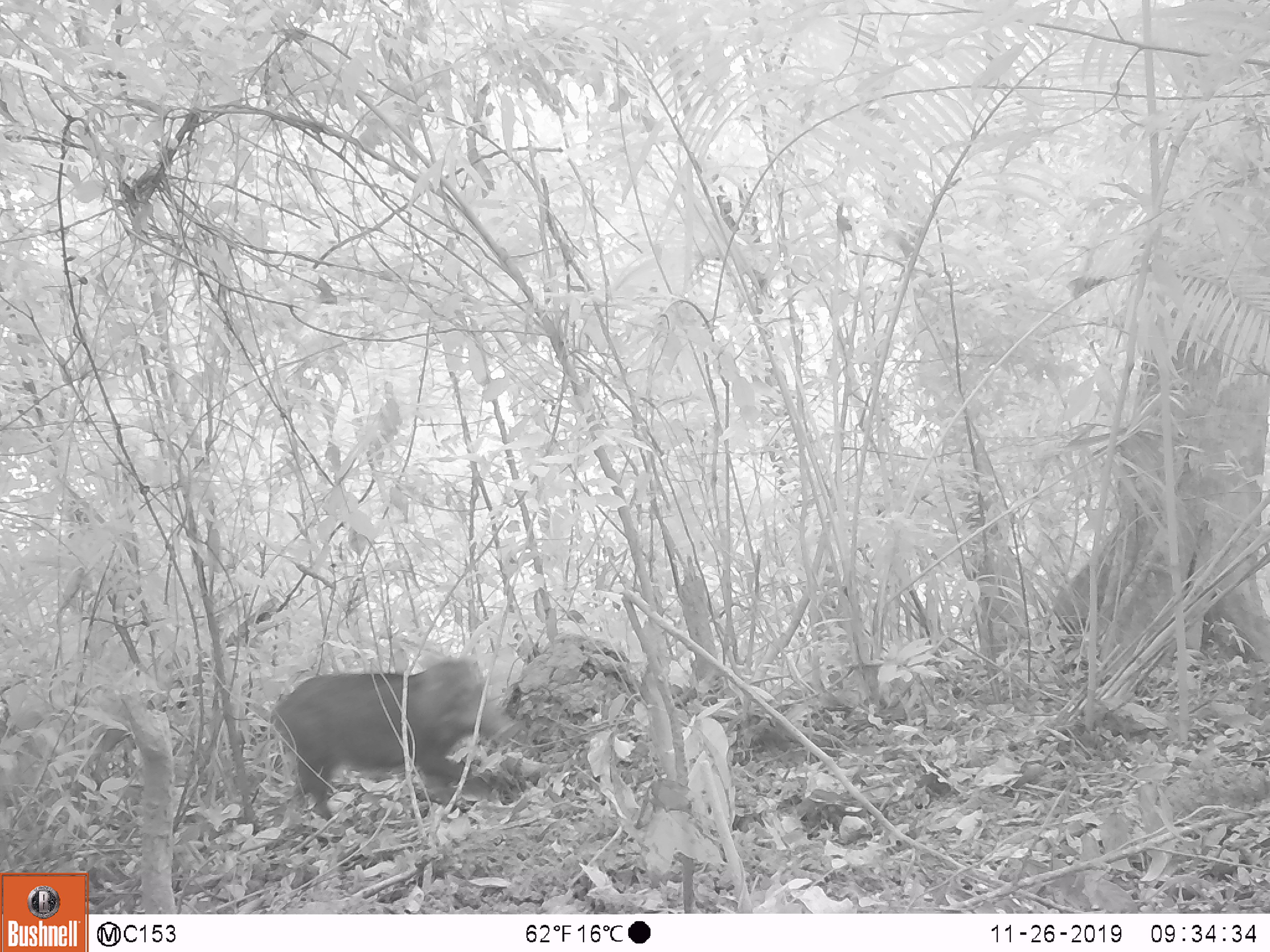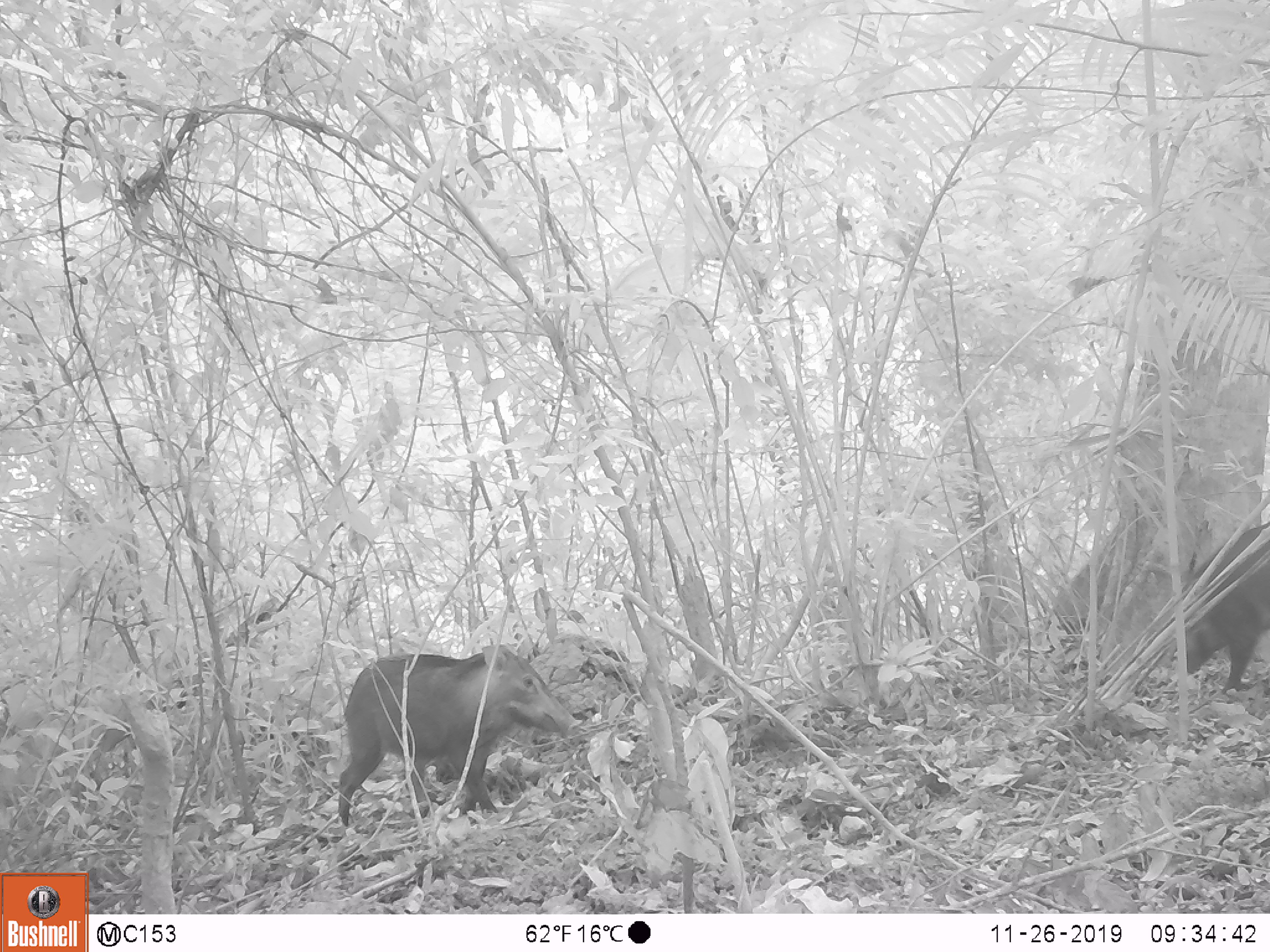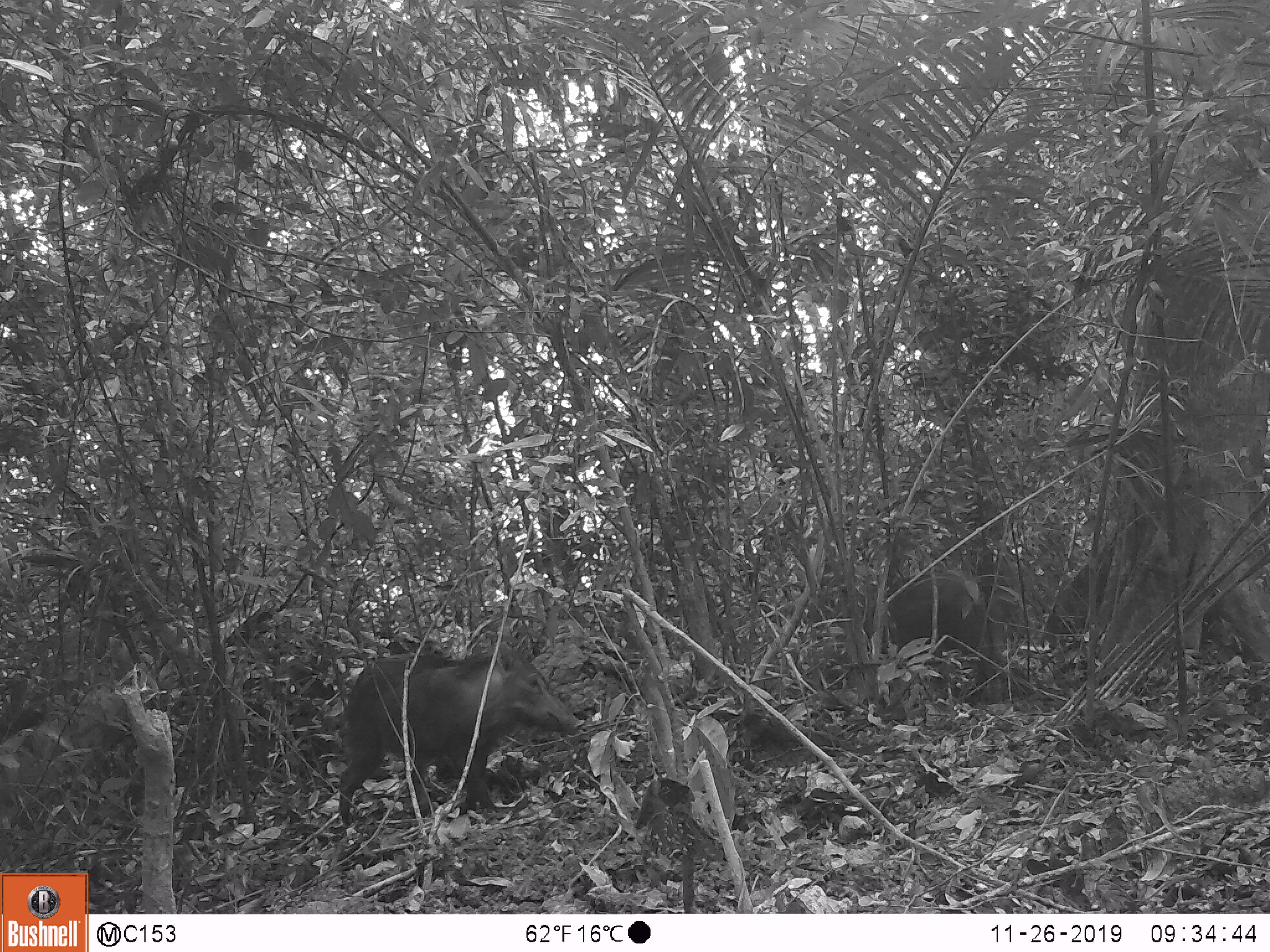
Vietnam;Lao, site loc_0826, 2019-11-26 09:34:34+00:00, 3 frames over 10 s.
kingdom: Animalia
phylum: Chordata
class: Mammalia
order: Artiodactyla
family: Suidae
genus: Sus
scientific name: Sus scrofa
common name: eurasian wild pig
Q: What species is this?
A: Eurasian wild pig (Sus scrofa).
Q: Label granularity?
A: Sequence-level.